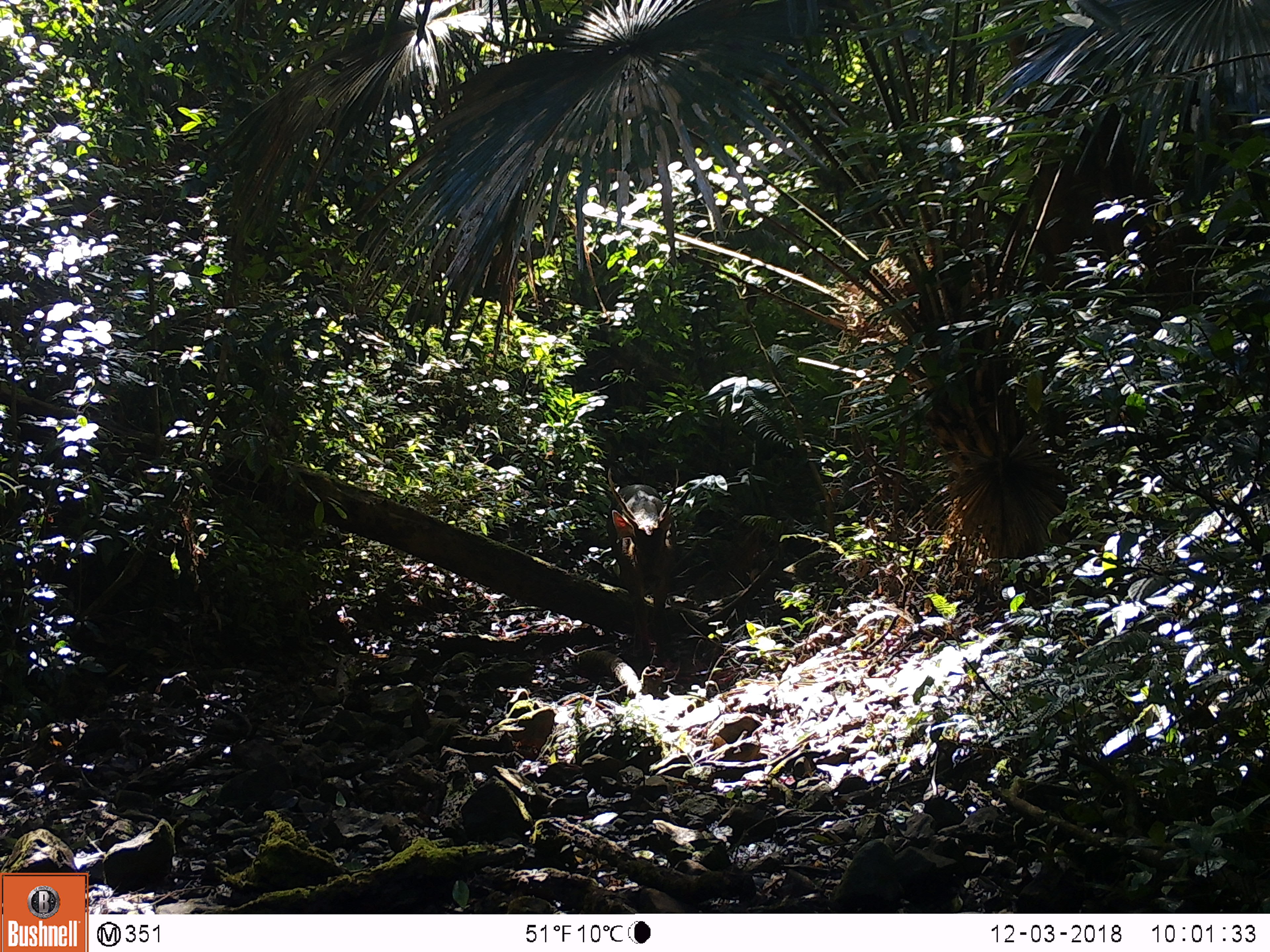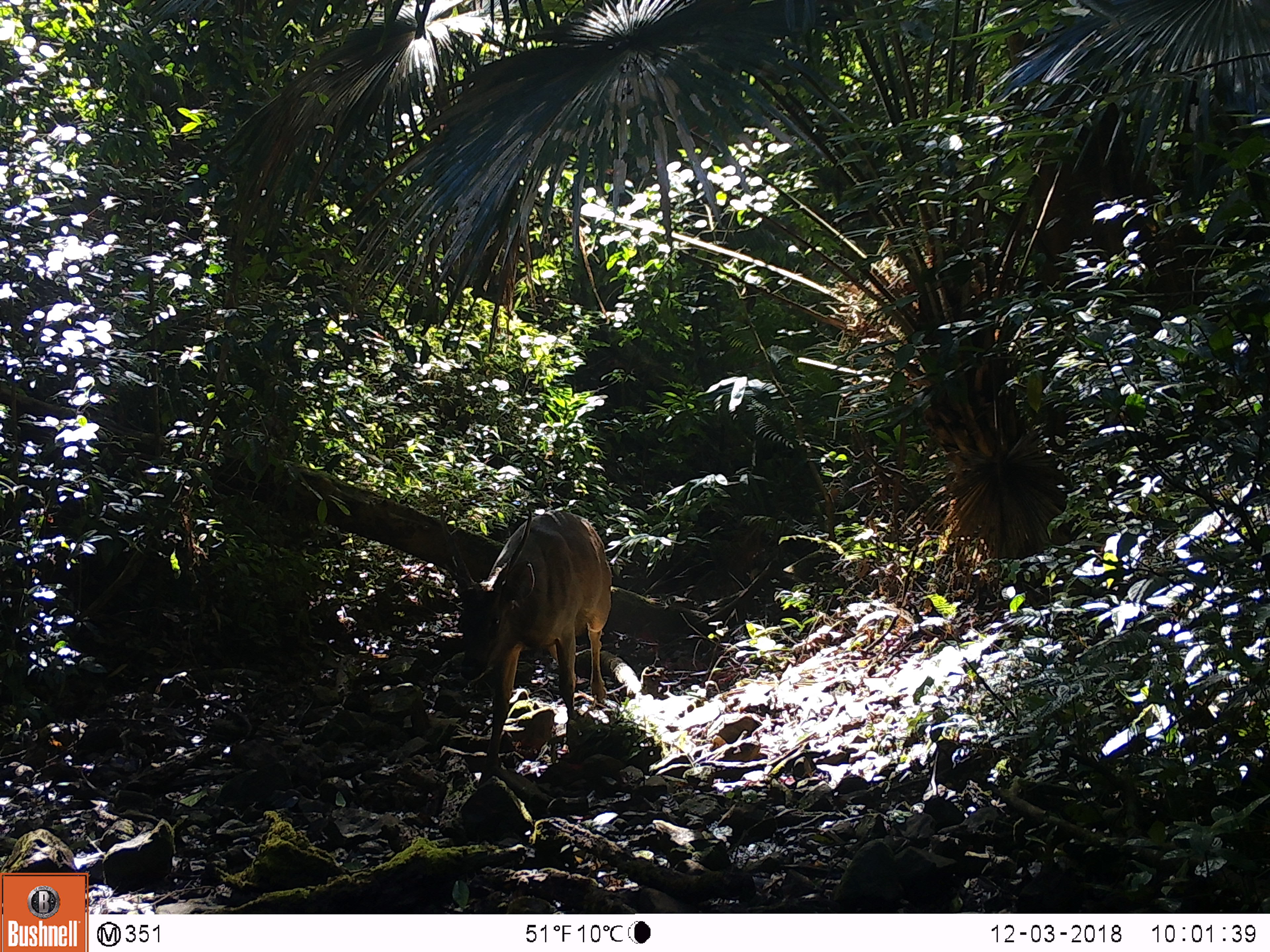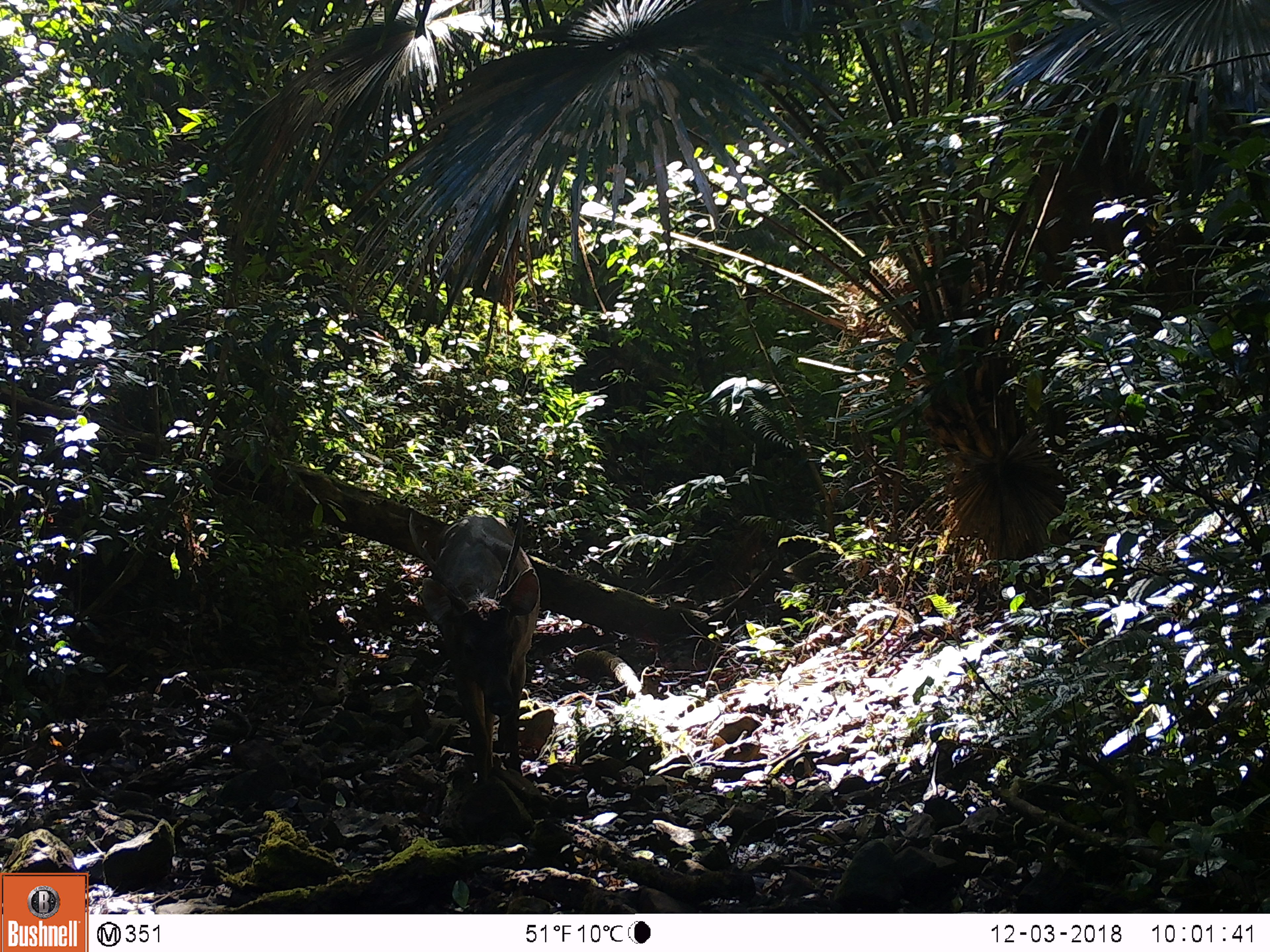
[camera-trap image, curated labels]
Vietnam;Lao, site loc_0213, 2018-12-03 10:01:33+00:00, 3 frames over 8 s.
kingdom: Animalia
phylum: Chordata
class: Mammalia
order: Artiodactyla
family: Cervidae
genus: Rusa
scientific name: Rusa unicolor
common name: sambar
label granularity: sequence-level